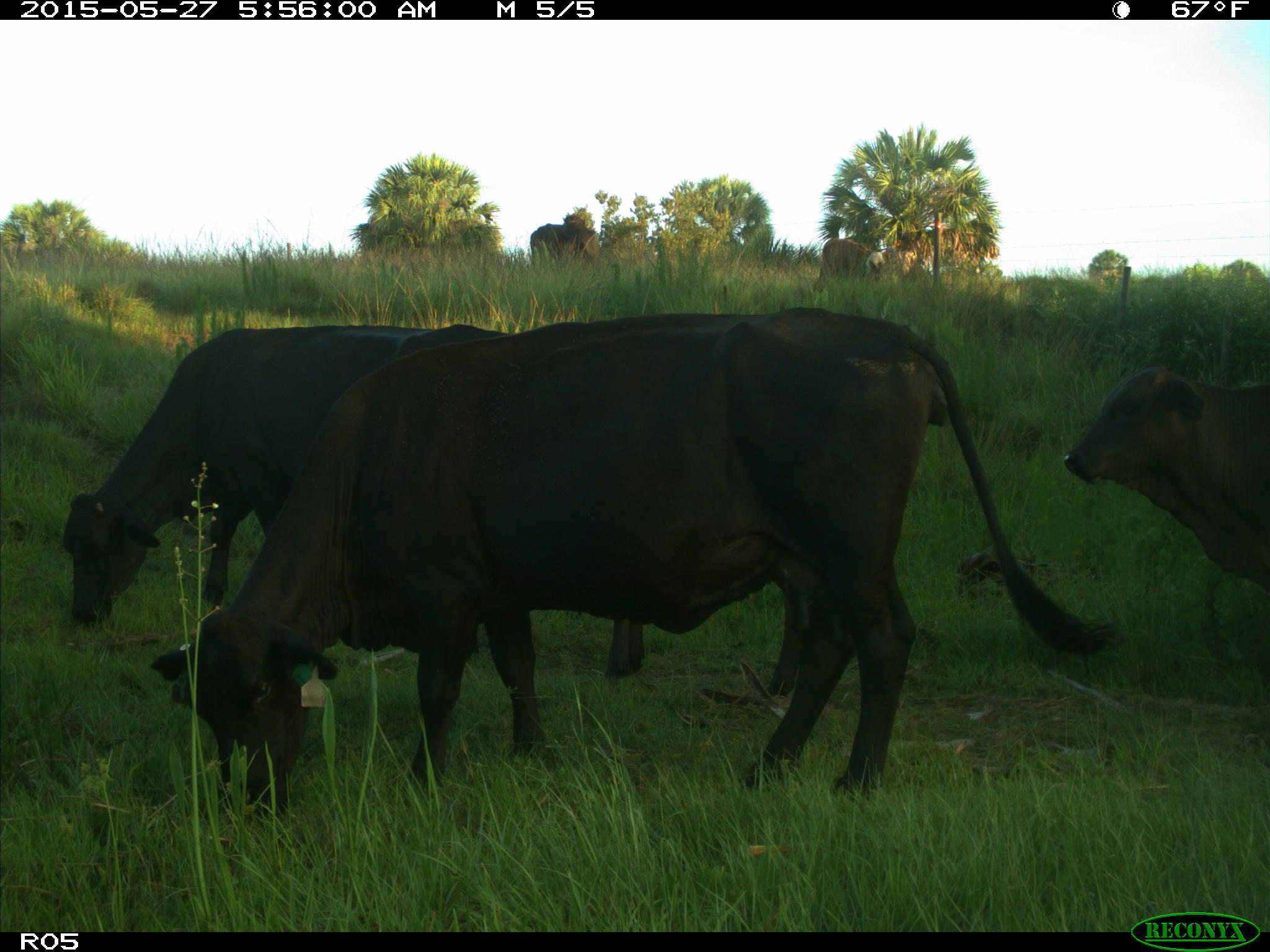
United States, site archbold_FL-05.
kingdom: Animalia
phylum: Chordata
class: Mammalia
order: Artiodactyla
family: Bovidae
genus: Bos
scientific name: Bos taurus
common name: domestic cow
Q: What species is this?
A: Bos taurus (domestic cow).